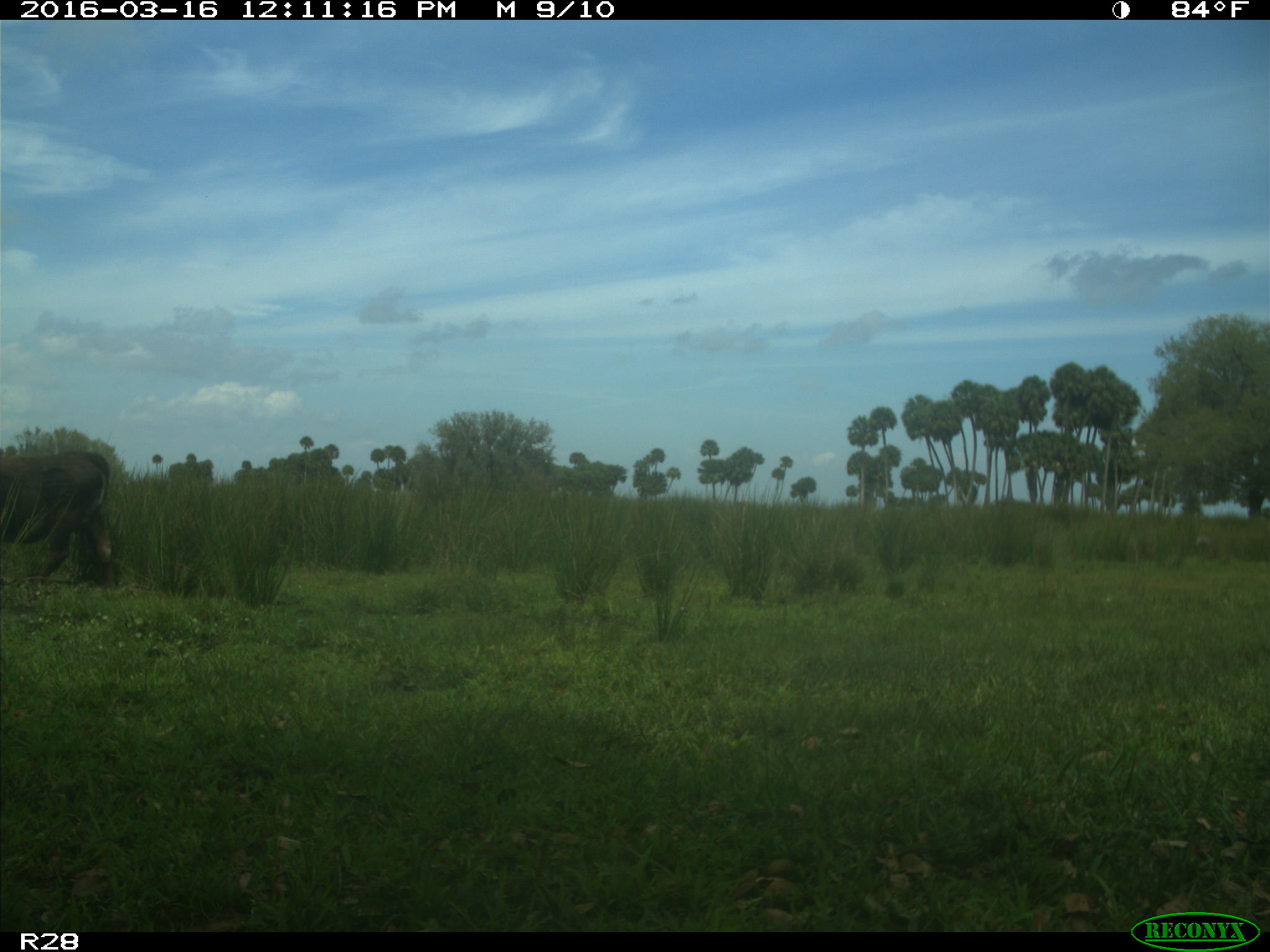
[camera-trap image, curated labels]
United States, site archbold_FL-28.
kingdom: Animalia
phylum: Chordata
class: Mammalia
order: Artiodactyla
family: Bovidae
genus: Bos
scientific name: Bos taurus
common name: domestic cow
Bos taurus (domestic cow).